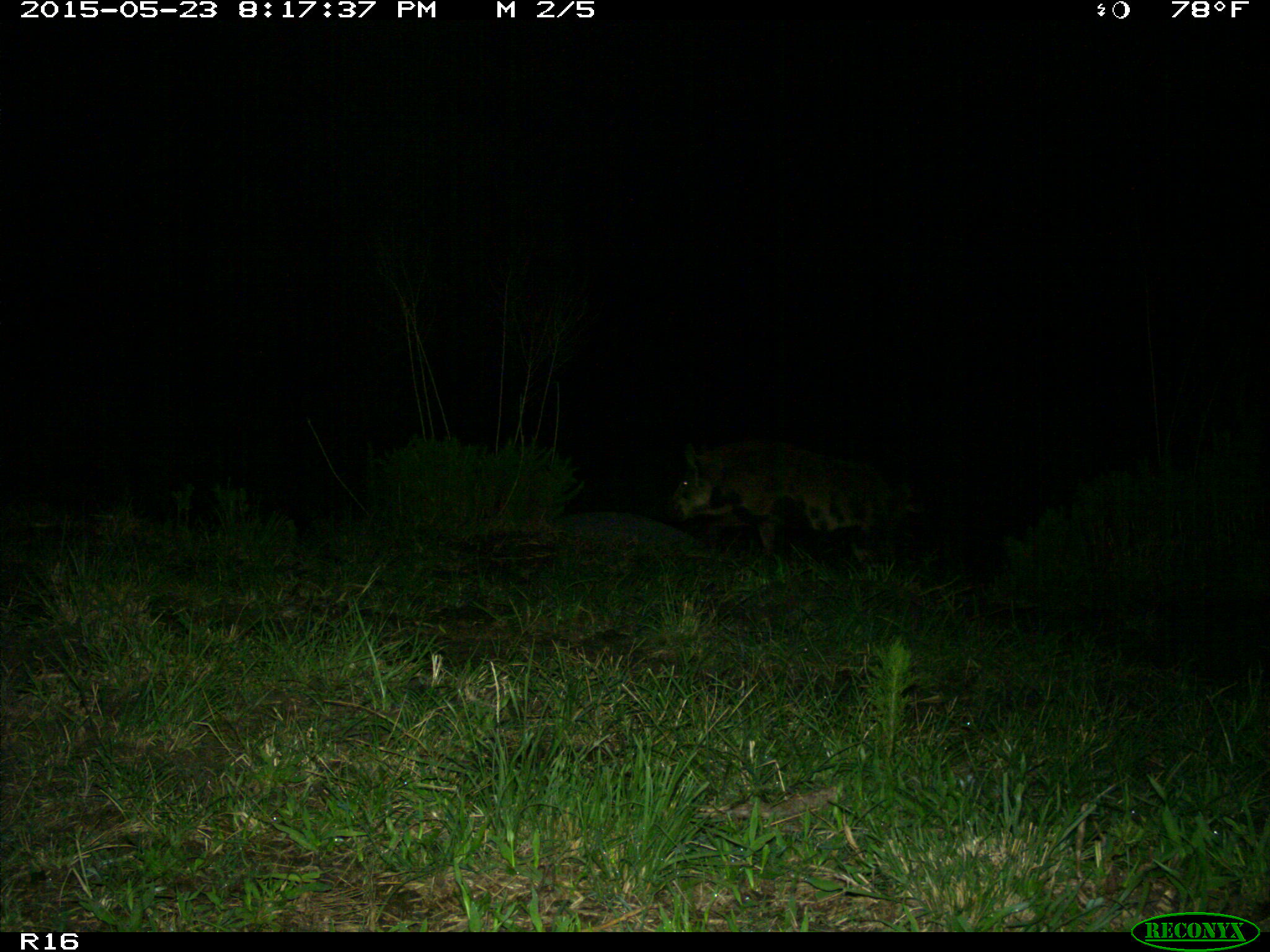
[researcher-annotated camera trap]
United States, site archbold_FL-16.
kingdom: Animalia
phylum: Chordata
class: Mammalia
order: Artiodactyla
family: Suidae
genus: Sus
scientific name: Sus scrofa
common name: wild boar